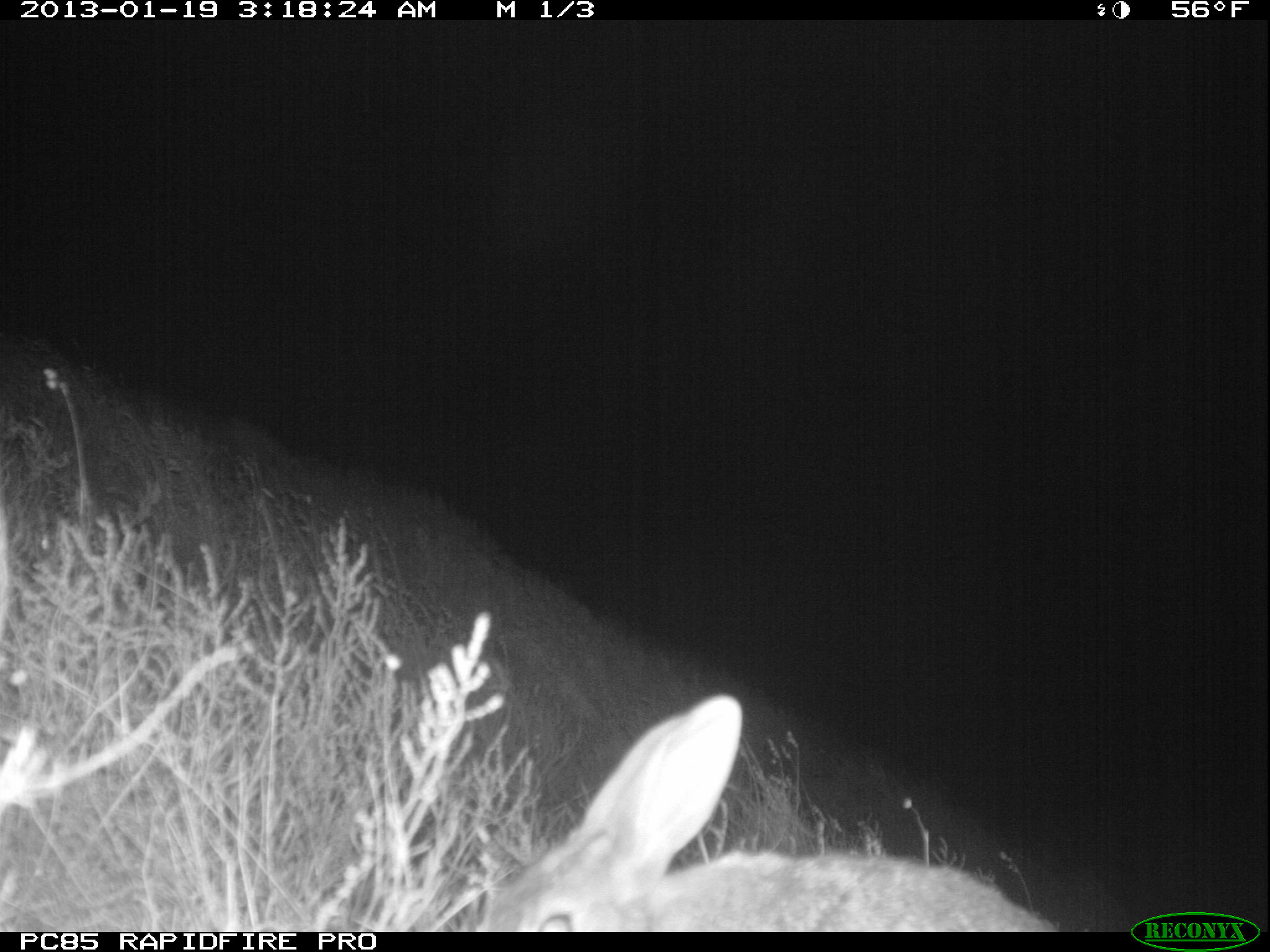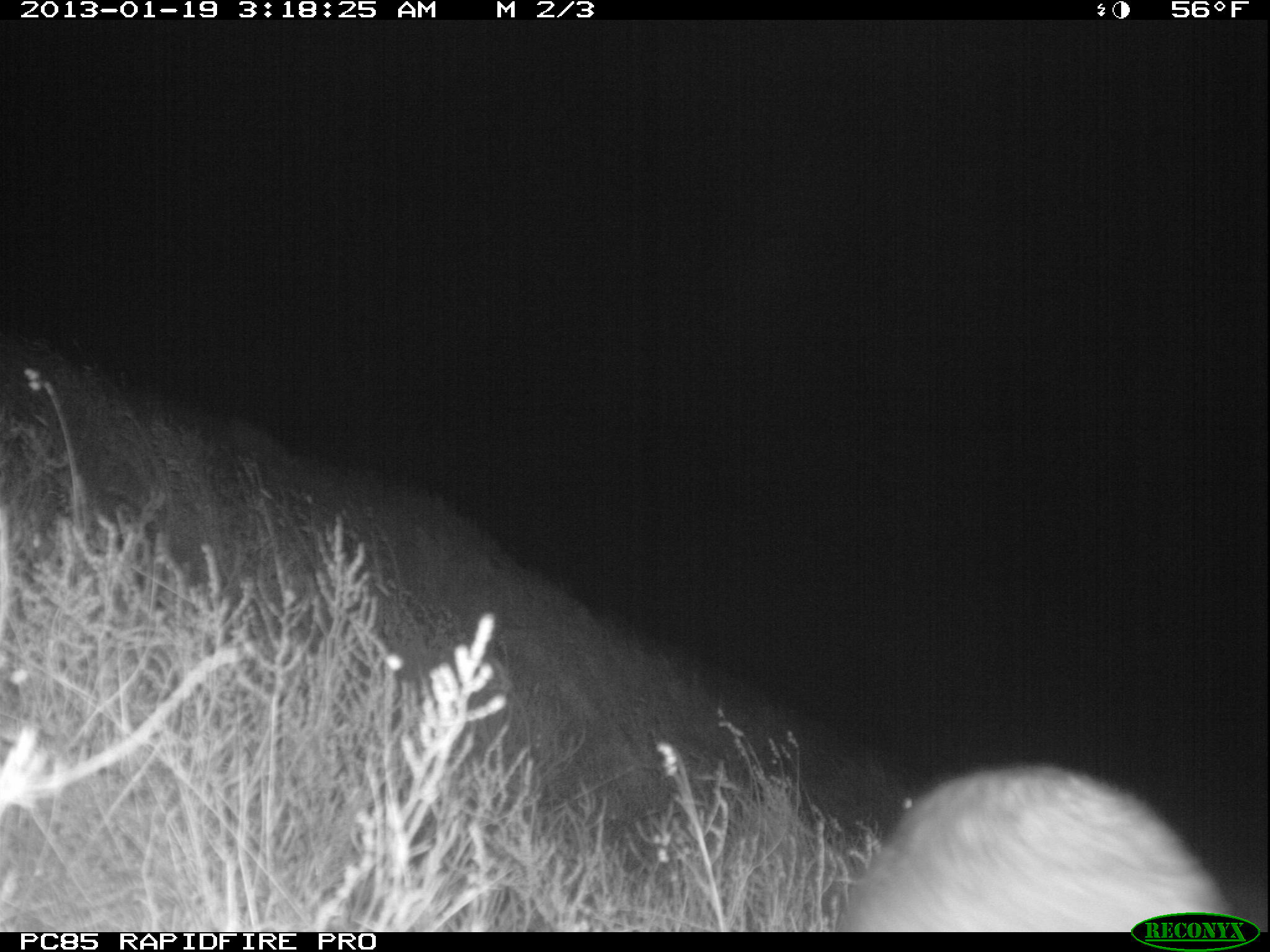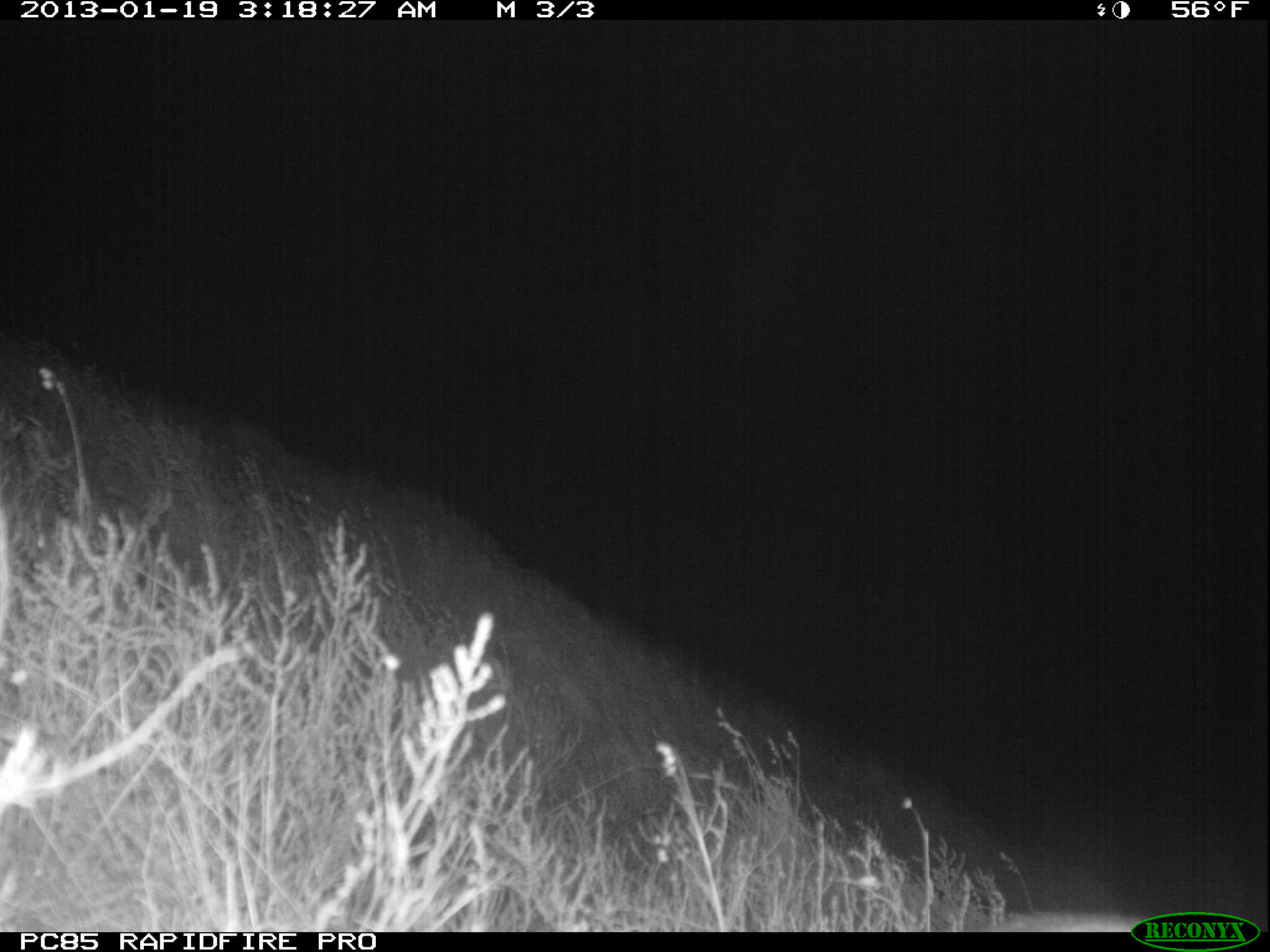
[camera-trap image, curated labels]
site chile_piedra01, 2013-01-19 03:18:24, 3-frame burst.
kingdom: Animalia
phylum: Chordata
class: Mammalia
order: Lagomorpha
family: Leporidae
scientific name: Leporidae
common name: rabbits and hares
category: rabbit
Rabbit (rabbits and hares) (Leporidae).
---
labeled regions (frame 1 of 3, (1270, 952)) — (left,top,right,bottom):
rabbit: (448,688,1063,930)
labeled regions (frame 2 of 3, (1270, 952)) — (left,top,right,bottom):
rabbit: (812,752,1232,913)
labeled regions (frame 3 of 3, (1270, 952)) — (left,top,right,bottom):
unknown: (988,901,1127,931)